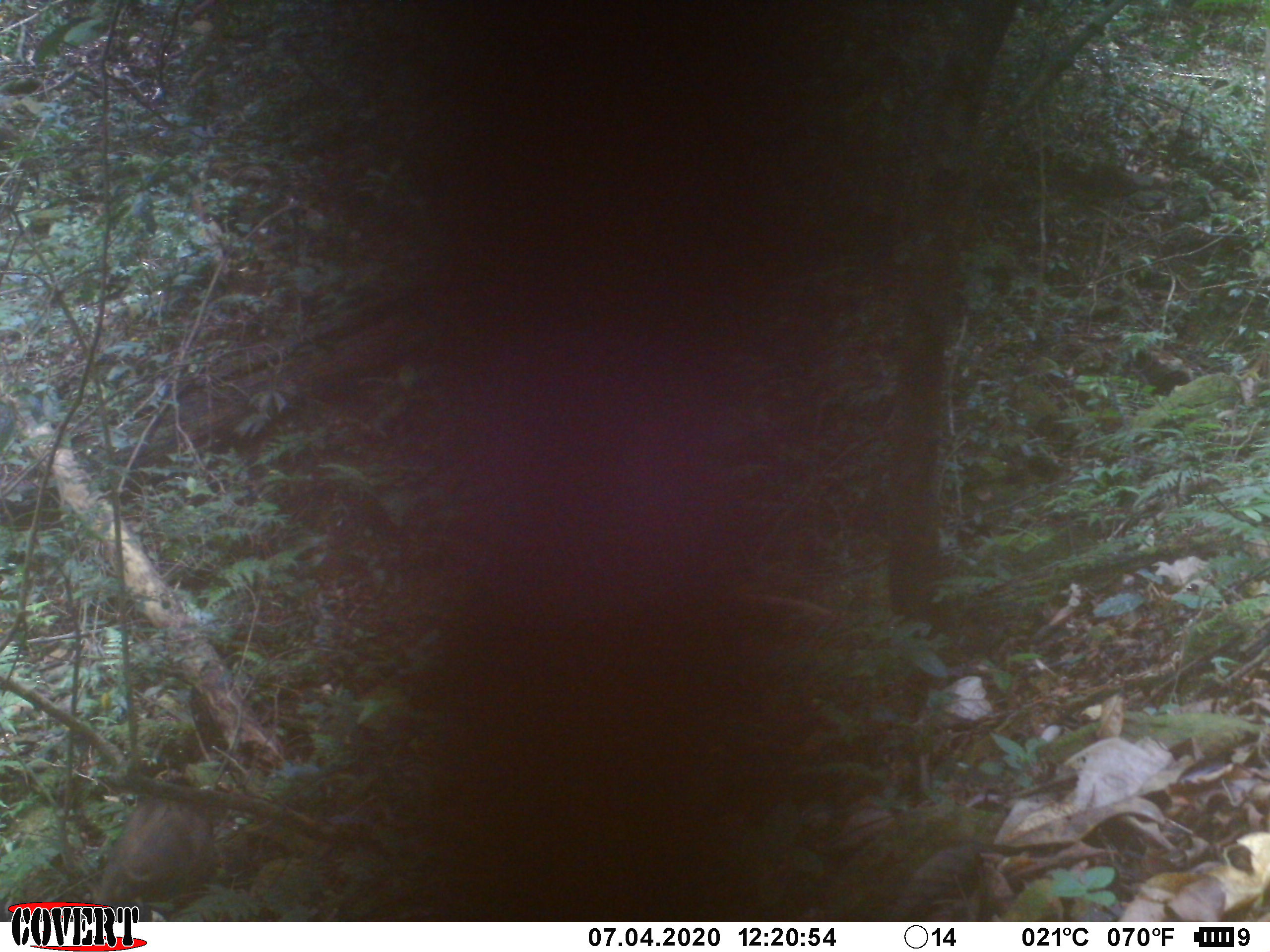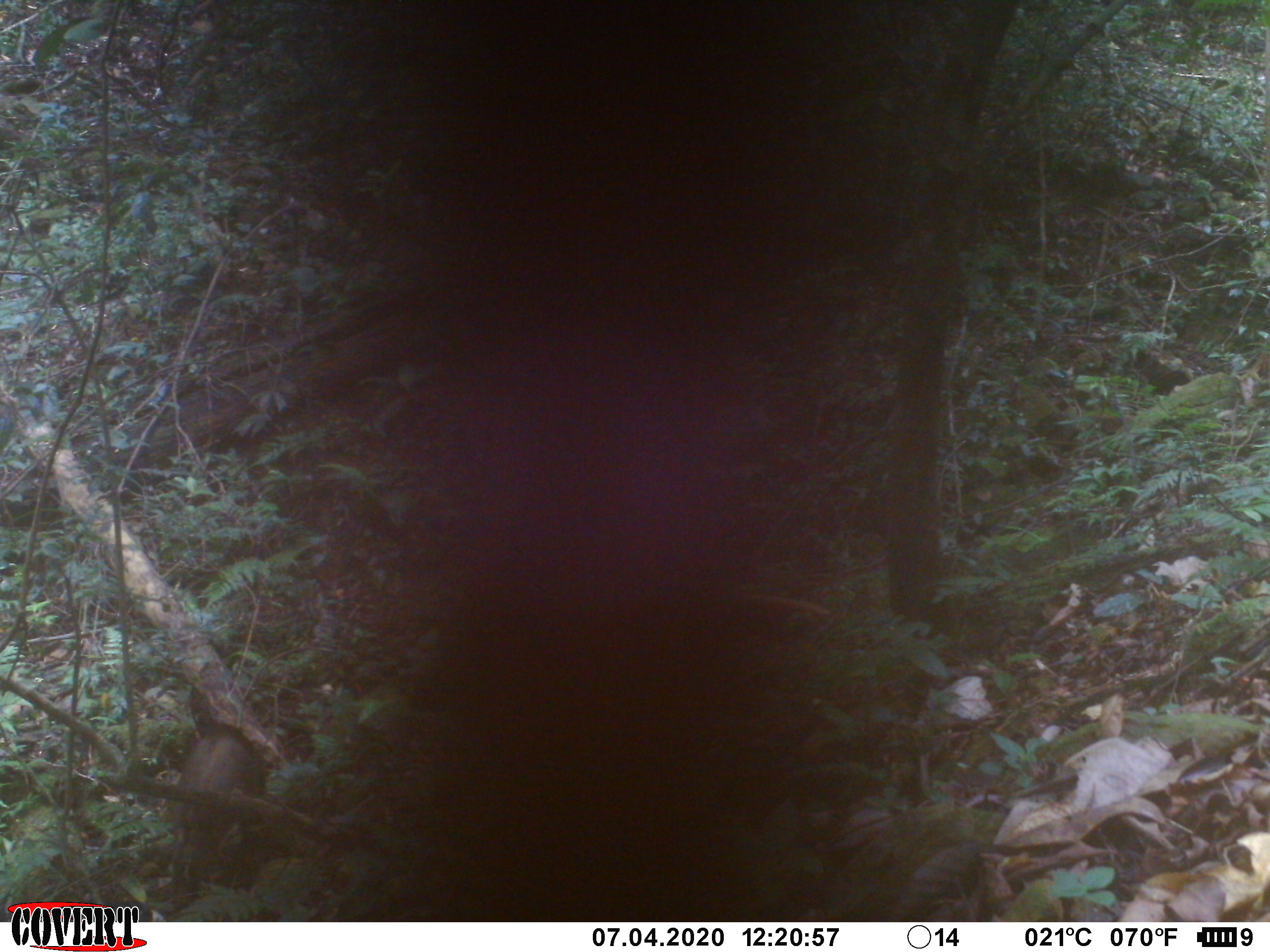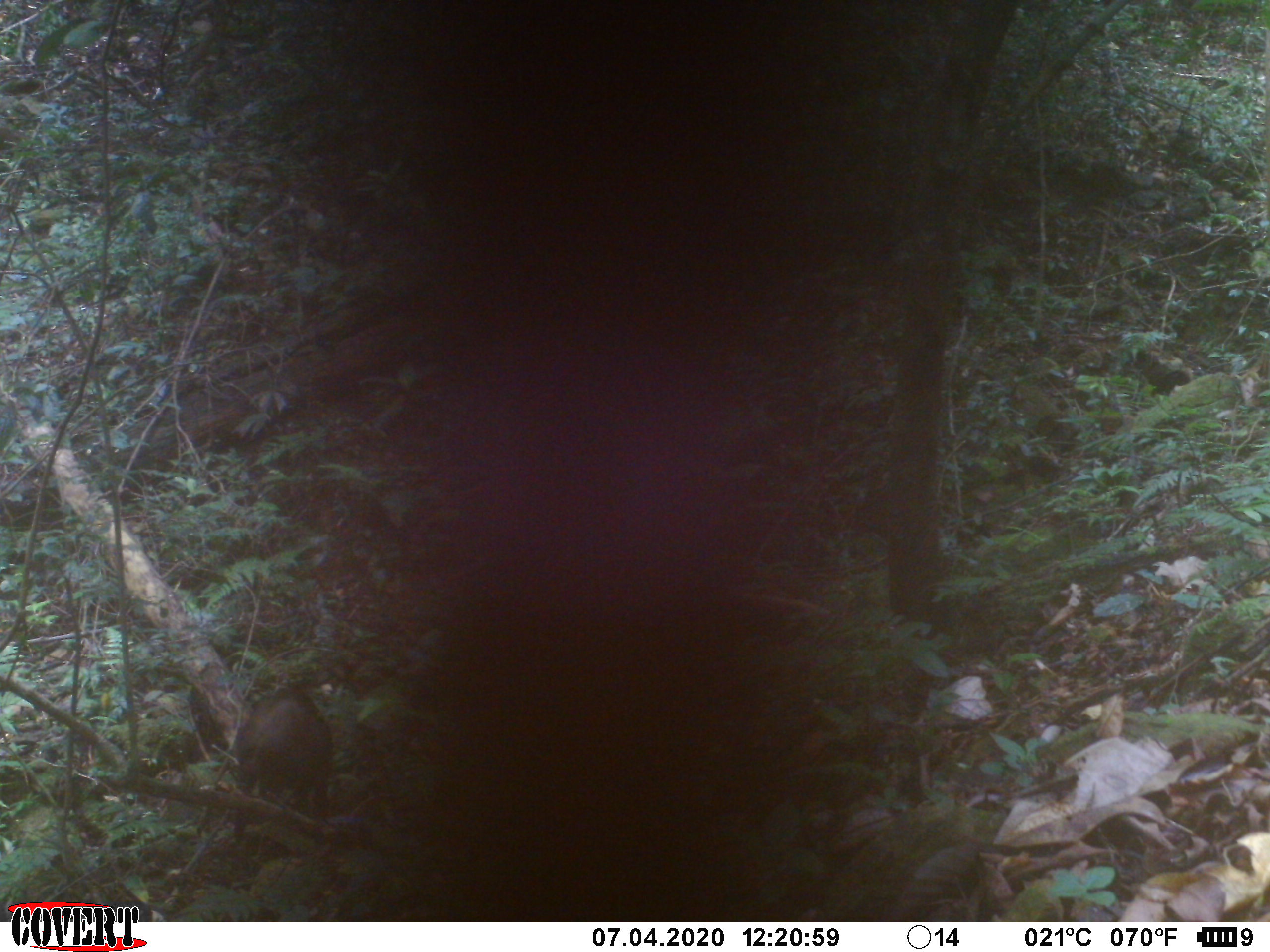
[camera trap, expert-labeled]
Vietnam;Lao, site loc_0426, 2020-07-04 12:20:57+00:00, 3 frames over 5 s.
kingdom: Animalia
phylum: Chordata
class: Mammalia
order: Artiodactyla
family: Suidae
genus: Sus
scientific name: Sus scrofa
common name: eurasian wild pig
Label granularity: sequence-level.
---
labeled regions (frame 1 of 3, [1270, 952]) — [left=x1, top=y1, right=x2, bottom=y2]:
eurasian wild pig: [left=89, top=767, right=217, bottom=921]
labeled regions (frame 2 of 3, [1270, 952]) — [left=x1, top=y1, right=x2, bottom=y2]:
eurasian wild pig: [left=167, top=725, right=264, bottom=882]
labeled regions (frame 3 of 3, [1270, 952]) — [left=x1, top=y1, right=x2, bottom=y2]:
eurasian wild pig: [left=232, top=689, right=333, bottom=841]